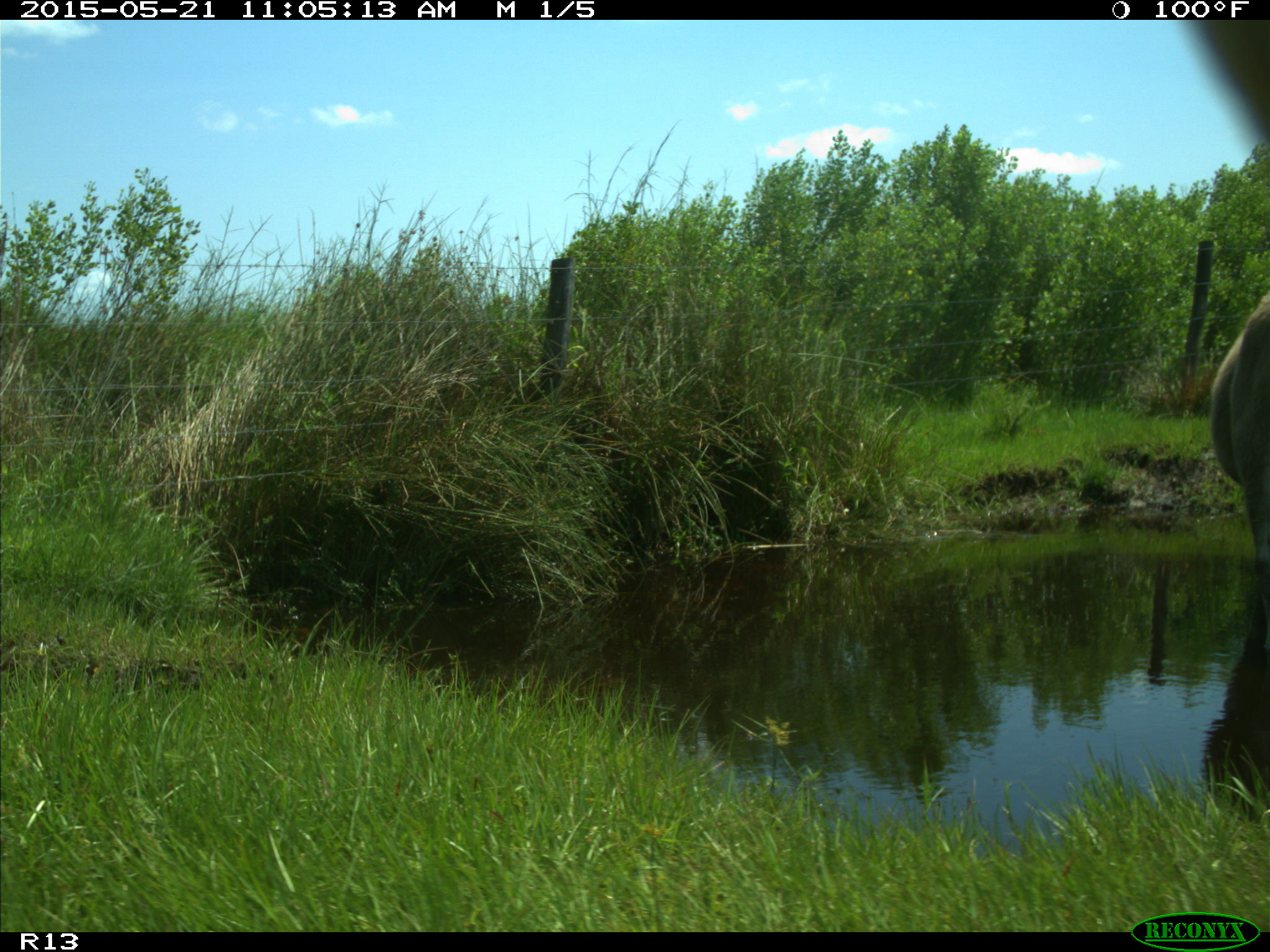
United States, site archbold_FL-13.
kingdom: Animalia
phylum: Chordata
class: Mammalia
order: Artiodactyla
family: Bovidae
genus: Bos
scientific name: Bos taurus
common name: domestic cow